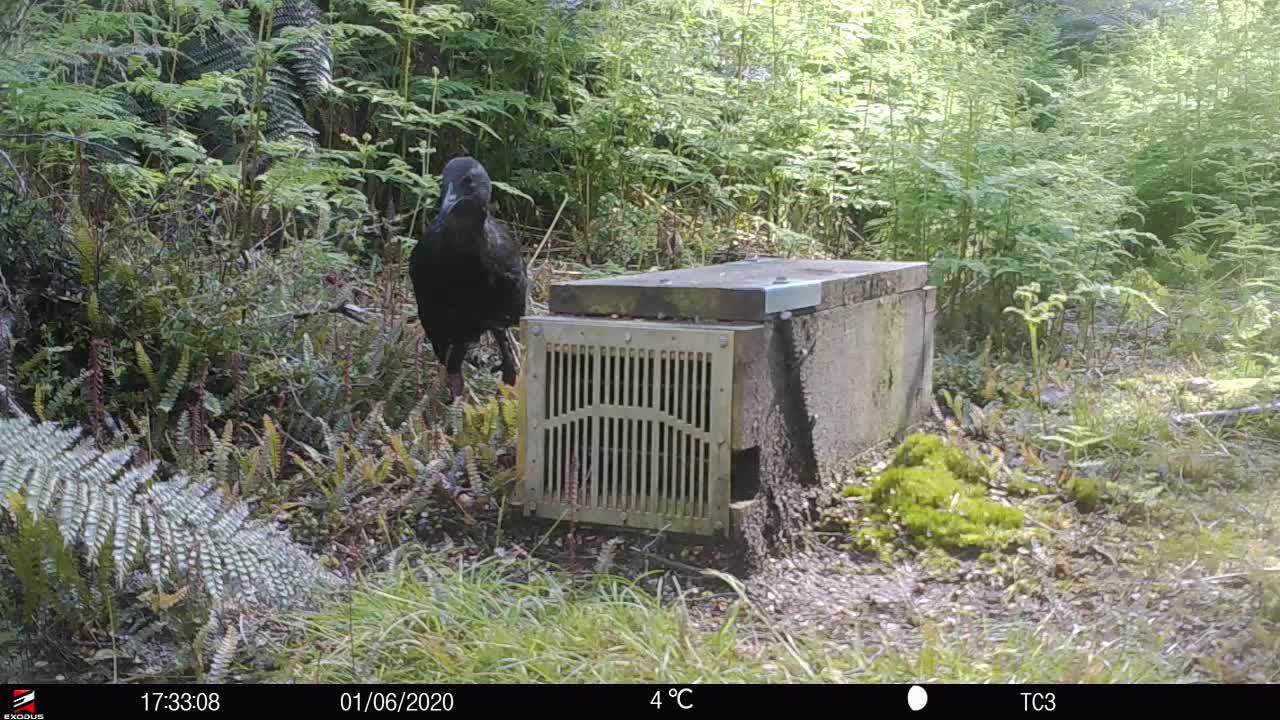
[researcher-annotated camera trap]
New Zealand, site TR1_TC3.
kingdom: Animalia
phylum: Chordata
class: Aves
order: Gruiformes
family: Rallidae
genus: Gallirallus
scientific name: Gallirallus australis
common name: weka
Weka (Gallirallus australis).